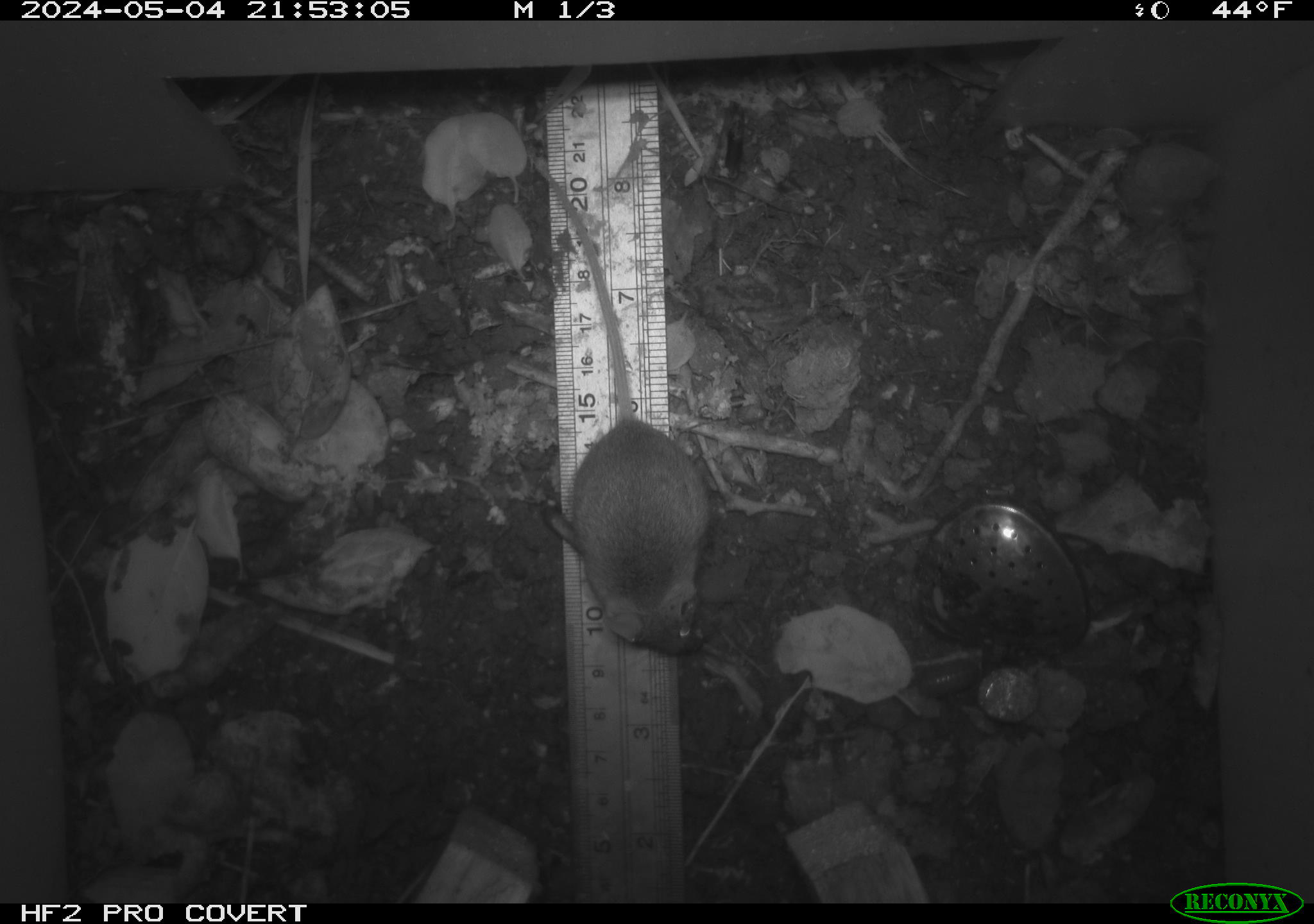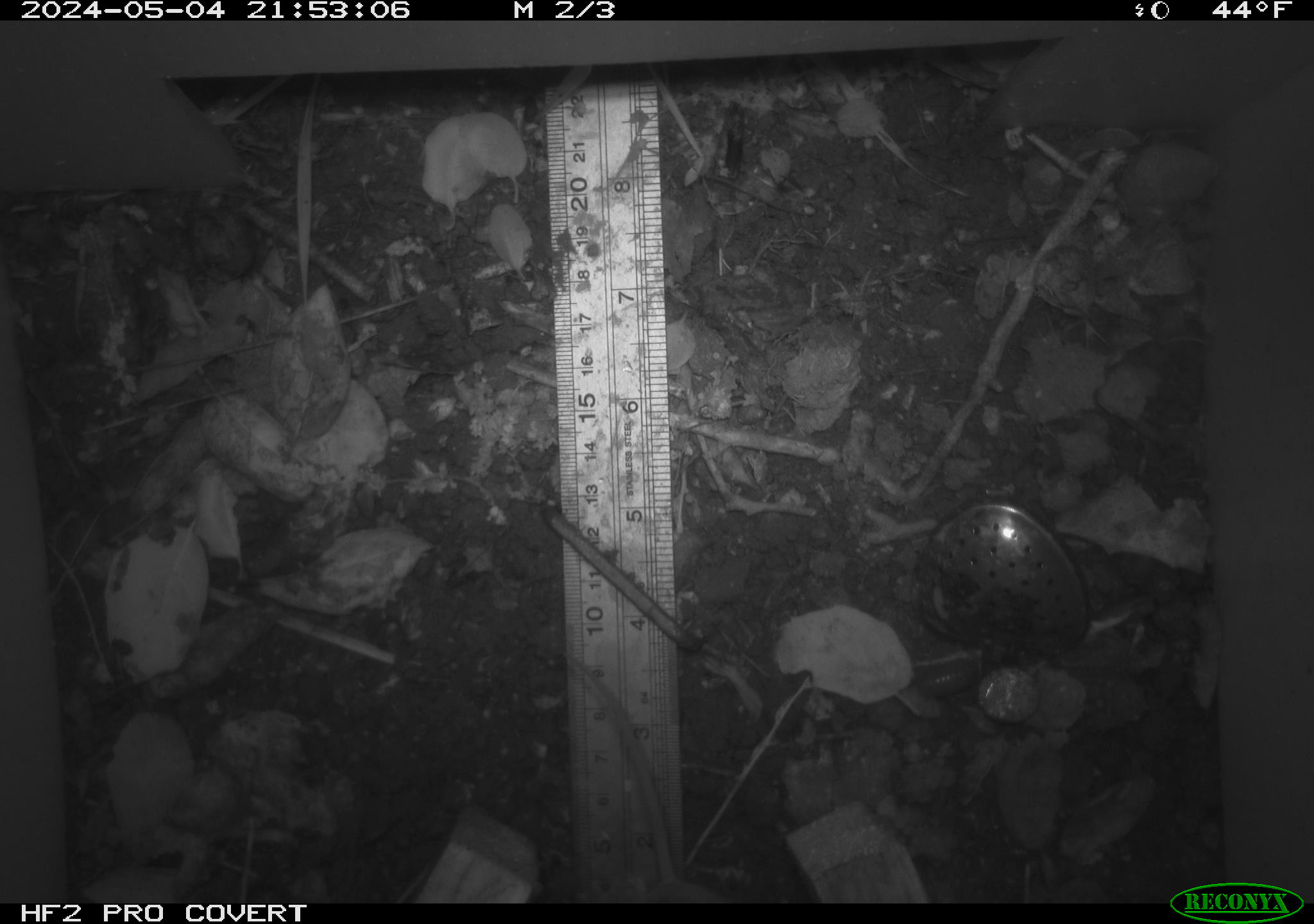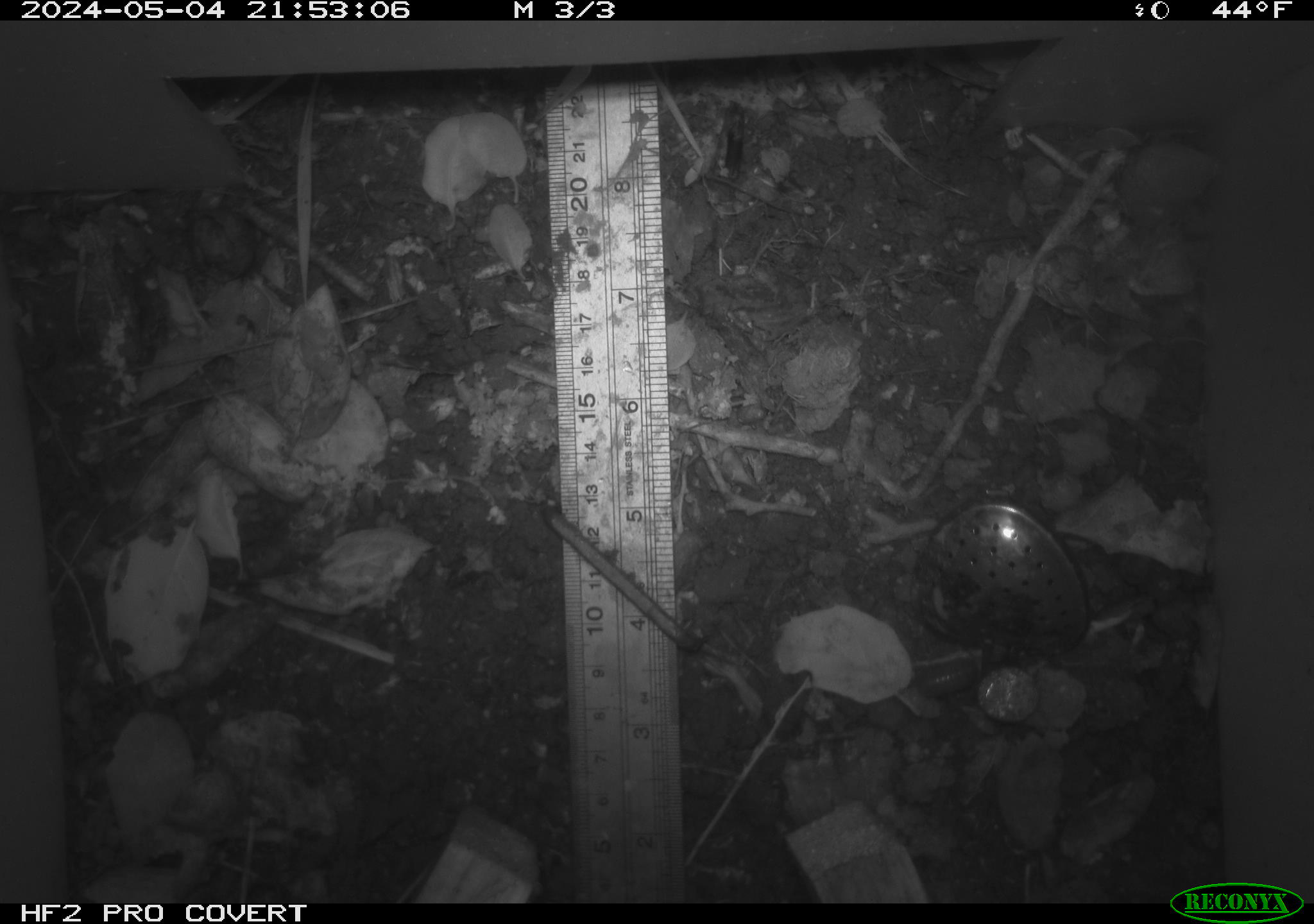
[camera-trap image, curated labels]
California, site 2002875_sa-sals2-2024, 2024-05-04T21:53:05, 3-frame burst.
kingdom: Animalia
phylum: Chordata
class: Mammalia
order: Rodentia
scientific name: Rodentia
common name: mouse species